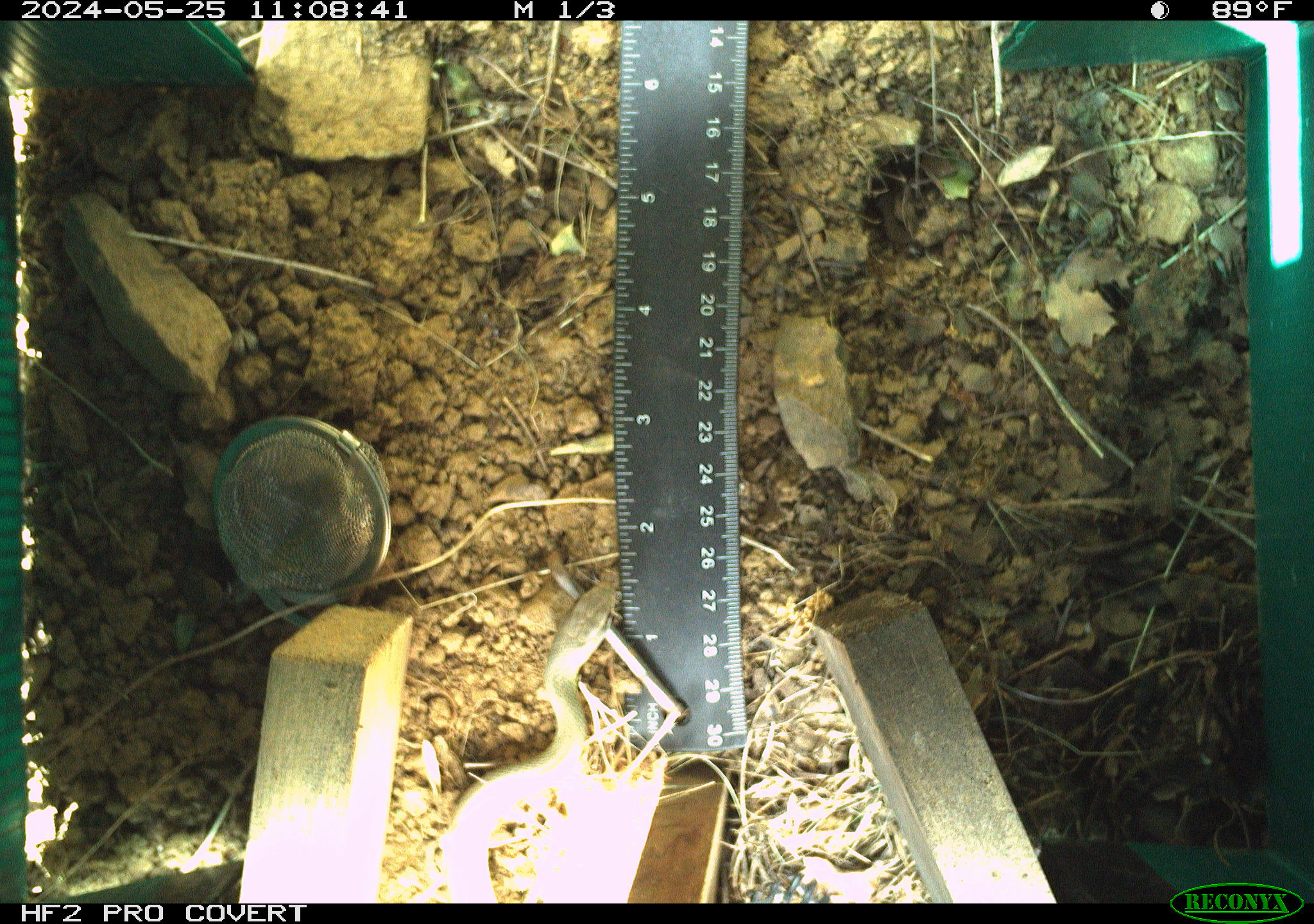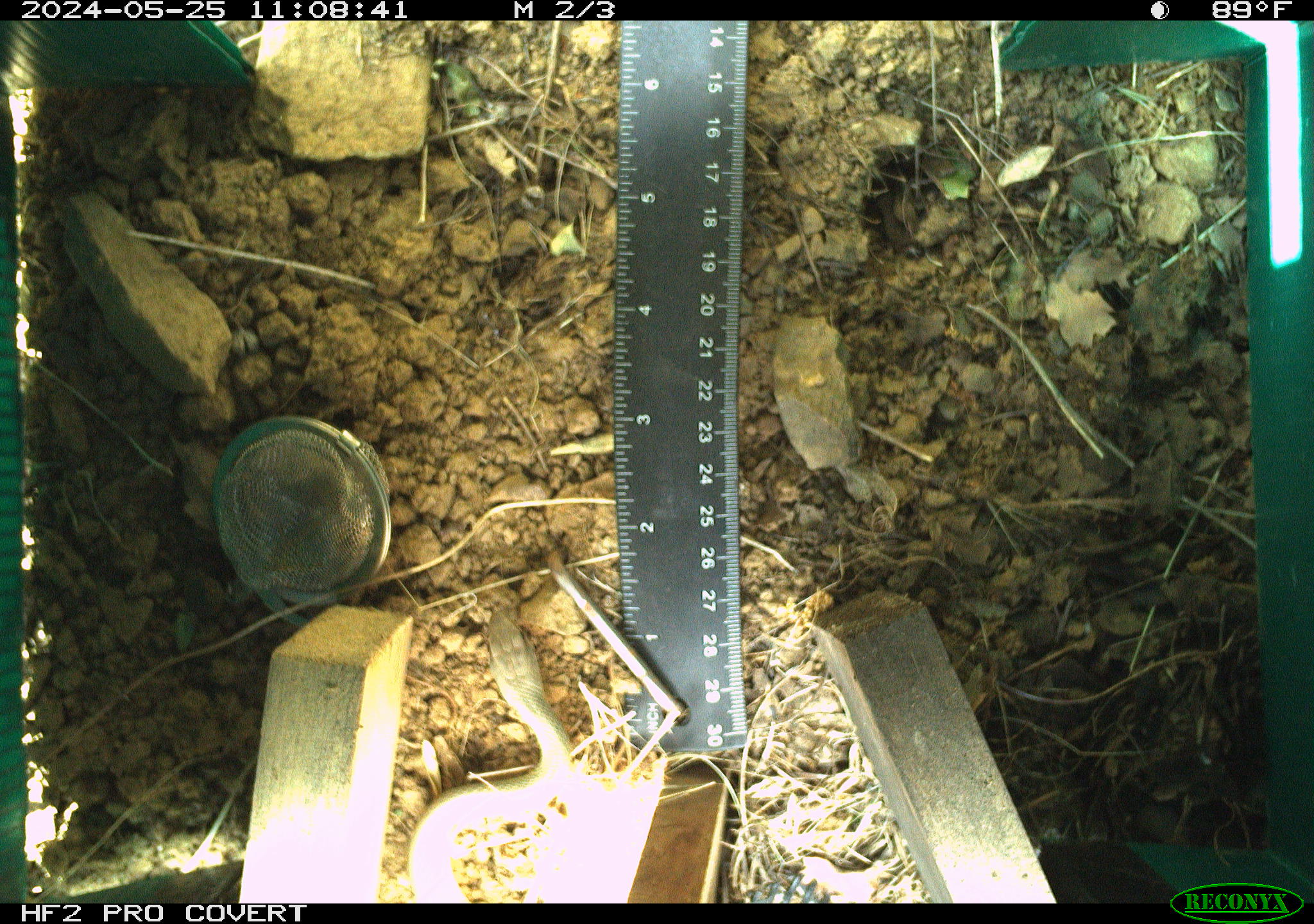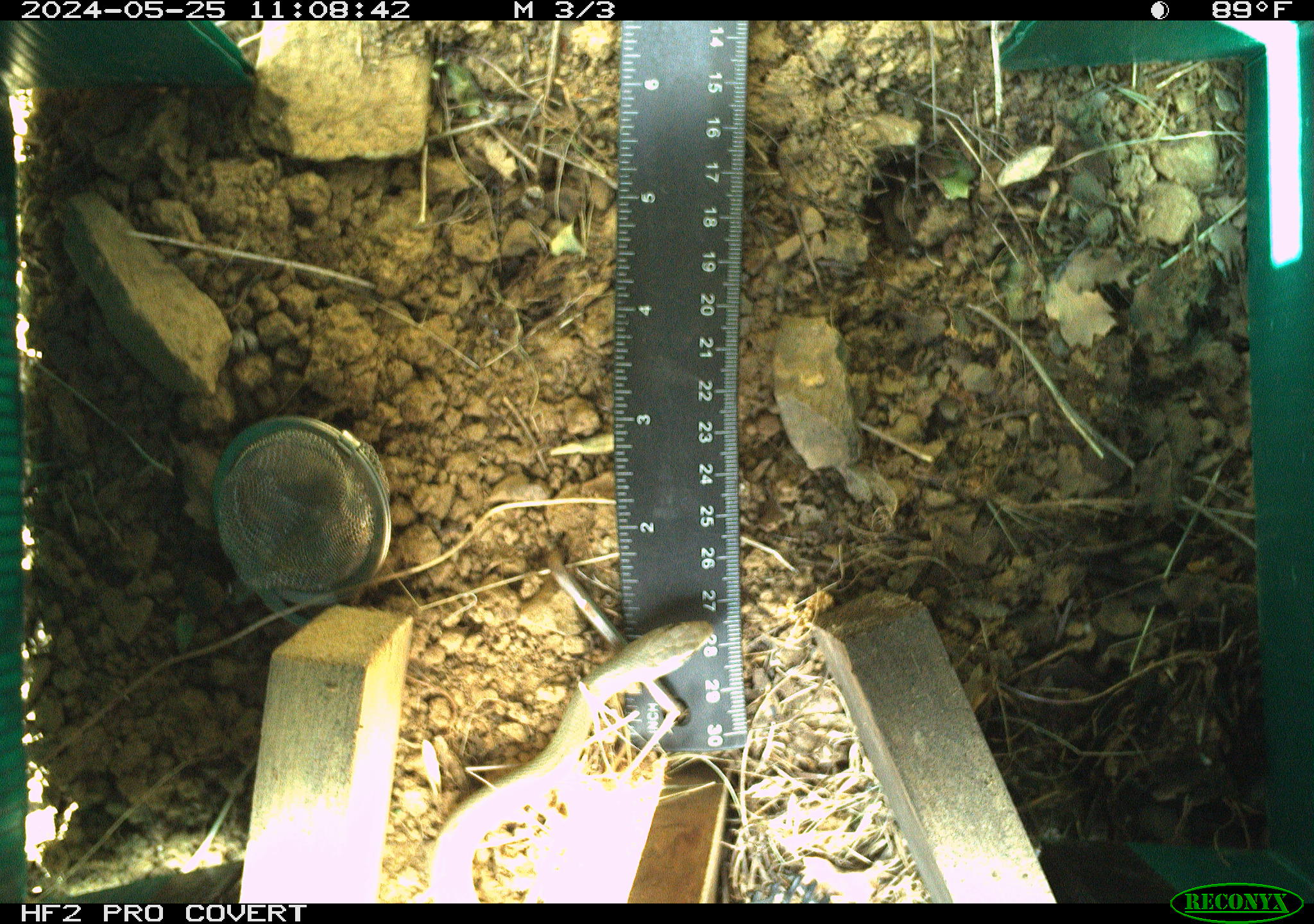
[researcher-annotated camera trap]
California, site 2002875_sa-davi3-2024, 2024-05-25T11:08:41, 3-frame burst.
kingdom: Animalia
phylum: Chordata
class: Reptilia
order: Squamata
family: Colubridae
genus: Coluber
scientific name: Coluber constrictor mormon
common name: western yellow-bellied racer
Western yellow-bellied racer (Coluber constrictor mormon).